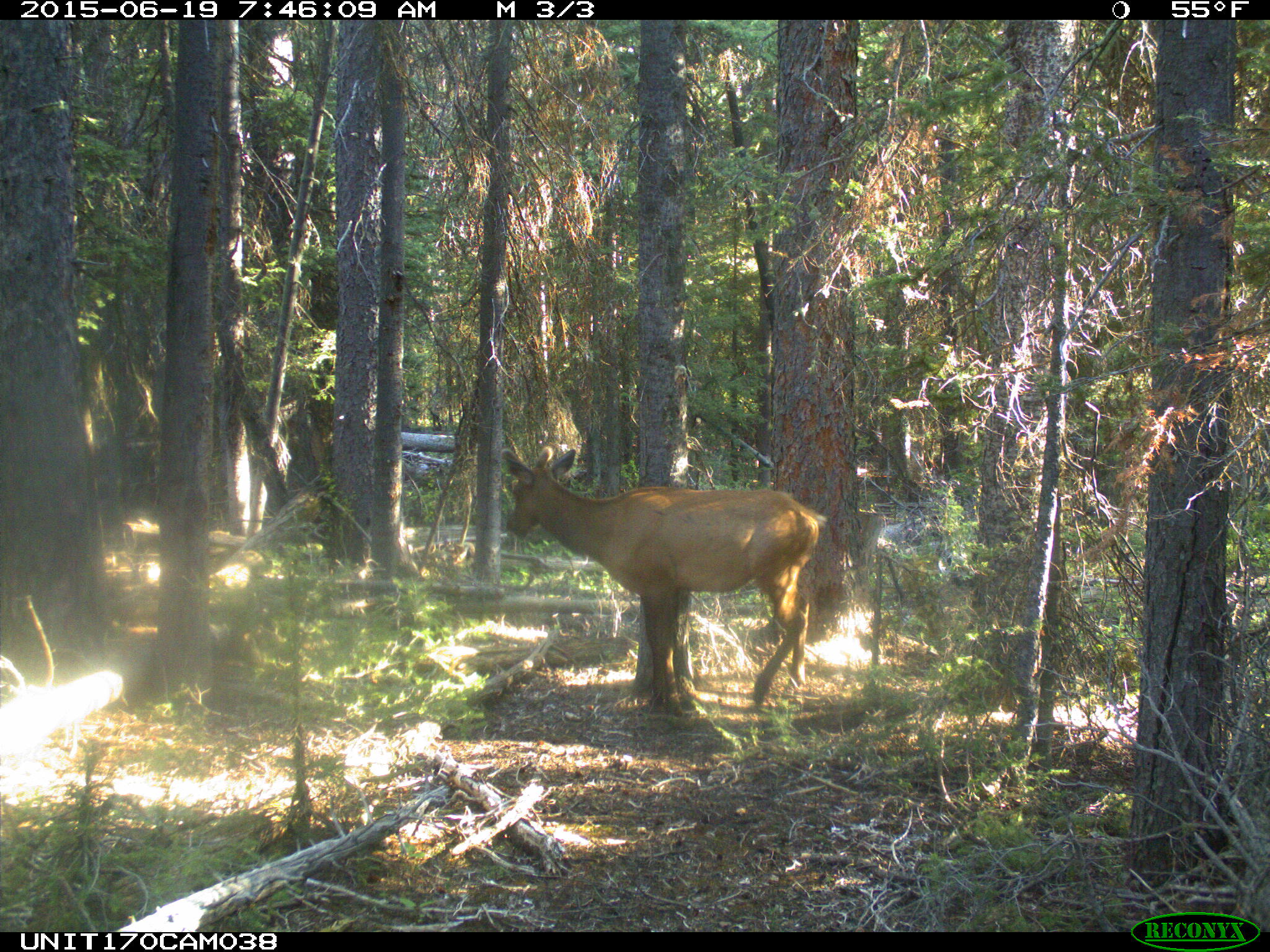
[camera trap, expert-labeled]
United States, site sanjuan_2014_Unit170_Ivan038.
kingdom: Animalia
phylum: Chordata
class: Mammalia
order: Artiodactyla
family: Cervidae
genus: Cervus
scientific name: Cervus elaphus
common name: red deer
Cervus elaphus (red deer).